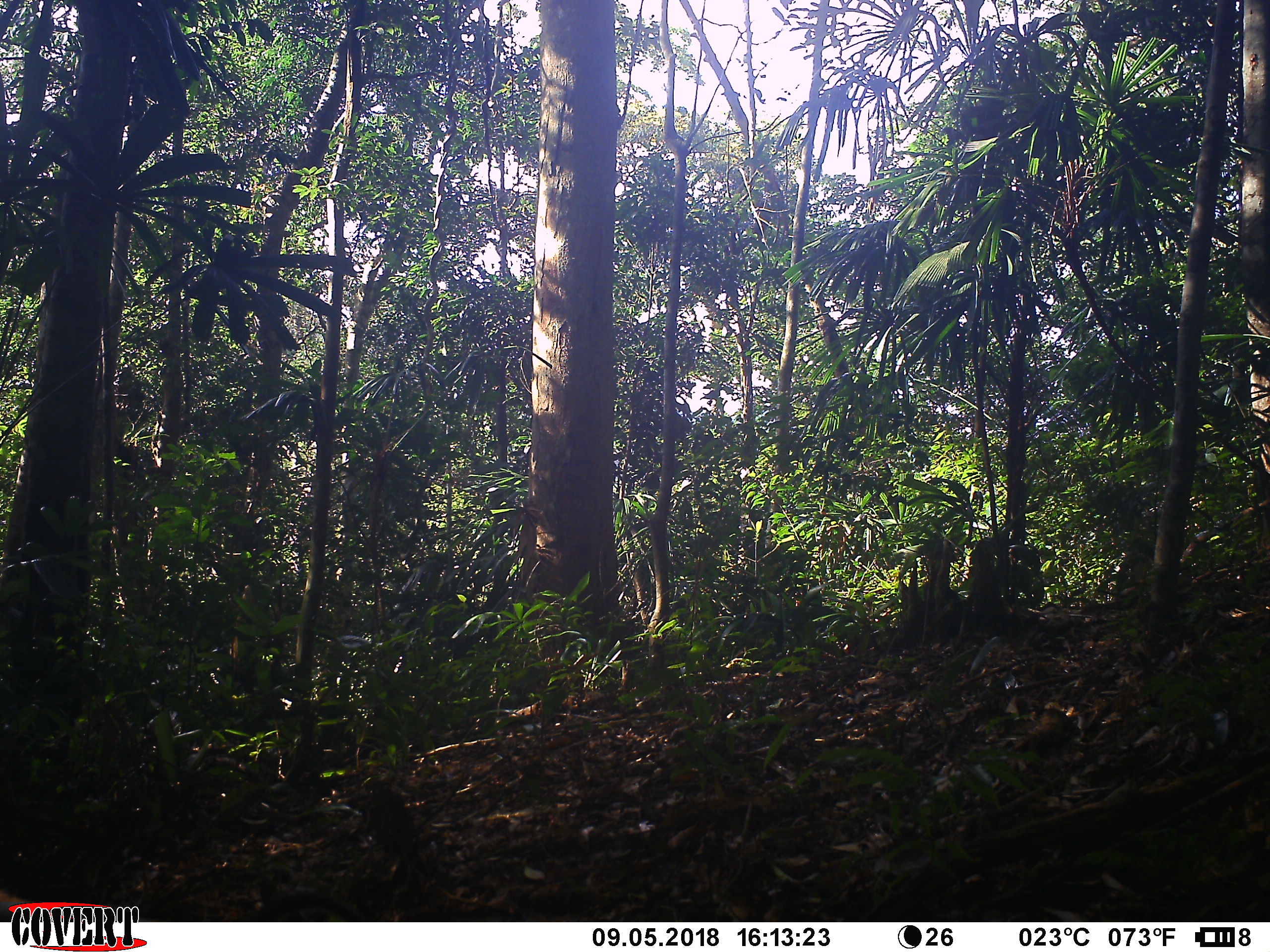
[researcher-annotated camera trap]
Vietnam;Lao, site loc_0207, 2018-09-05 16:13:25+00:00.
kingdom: Animalia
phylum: Chordata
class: Mammalia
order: Primates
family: Cercopithecidae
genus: Macaca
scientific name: Macaca nemestrina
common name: pig-tailed macaque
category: pig tailed macaque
Pig tailed macaque (pig-tailed macaque) (Macaca nemestrina). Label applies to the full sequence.